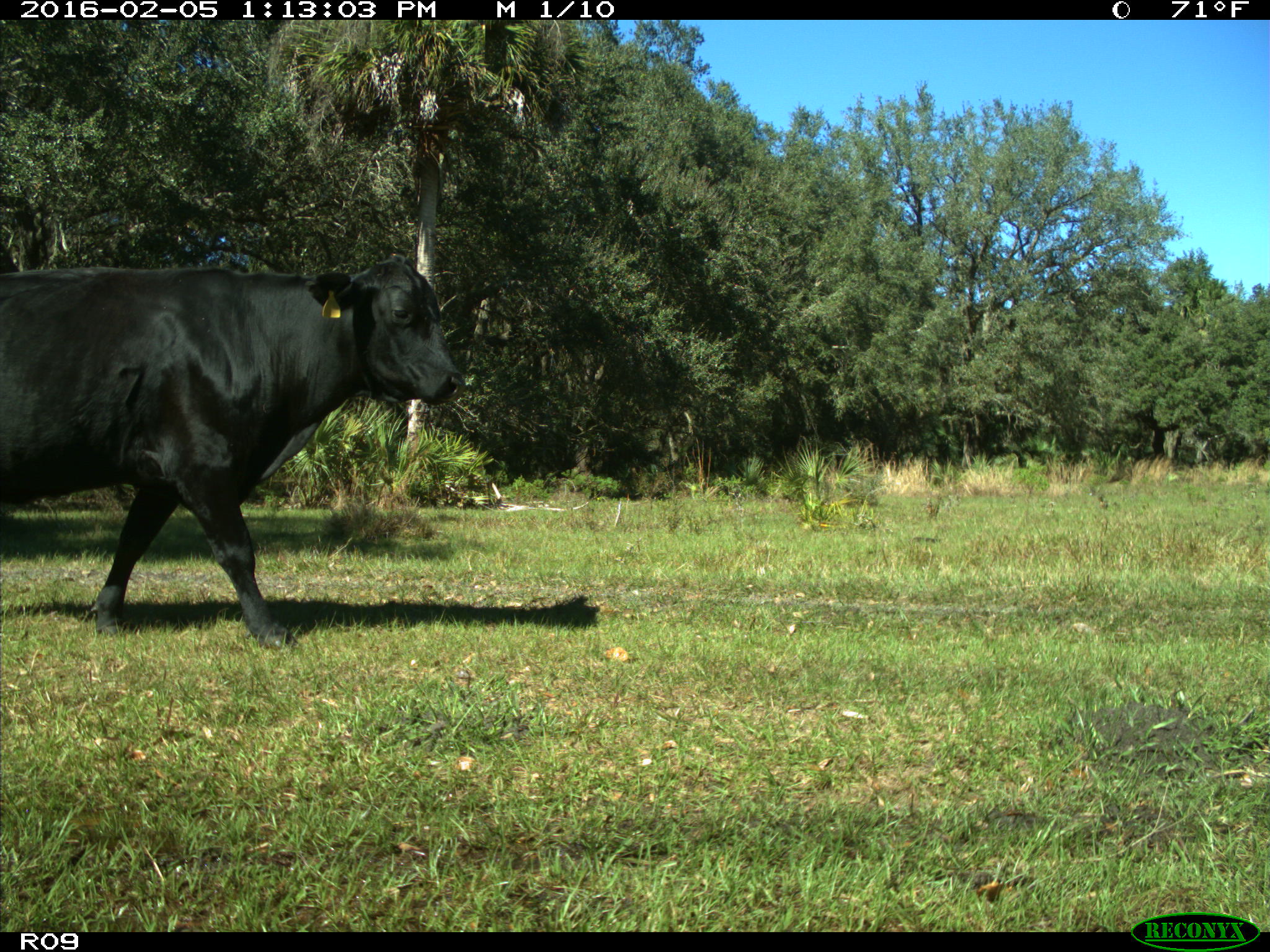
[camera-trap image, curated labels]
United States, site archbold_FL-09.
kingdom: Animalia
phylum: Chordata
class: Mammalia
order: Artiodactyla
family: Bovidae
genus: Bos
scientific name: Bos taurus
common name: domestic cow